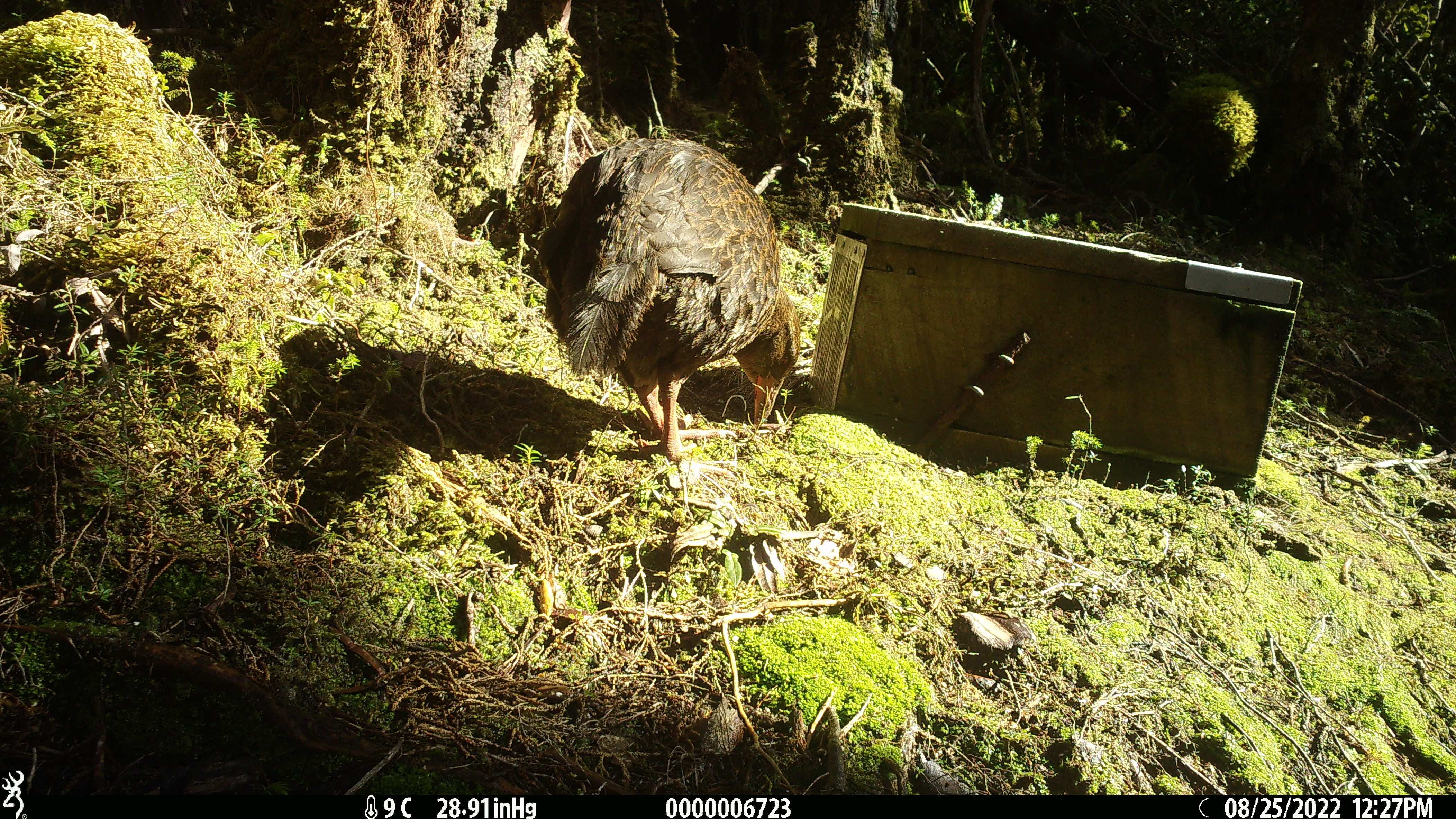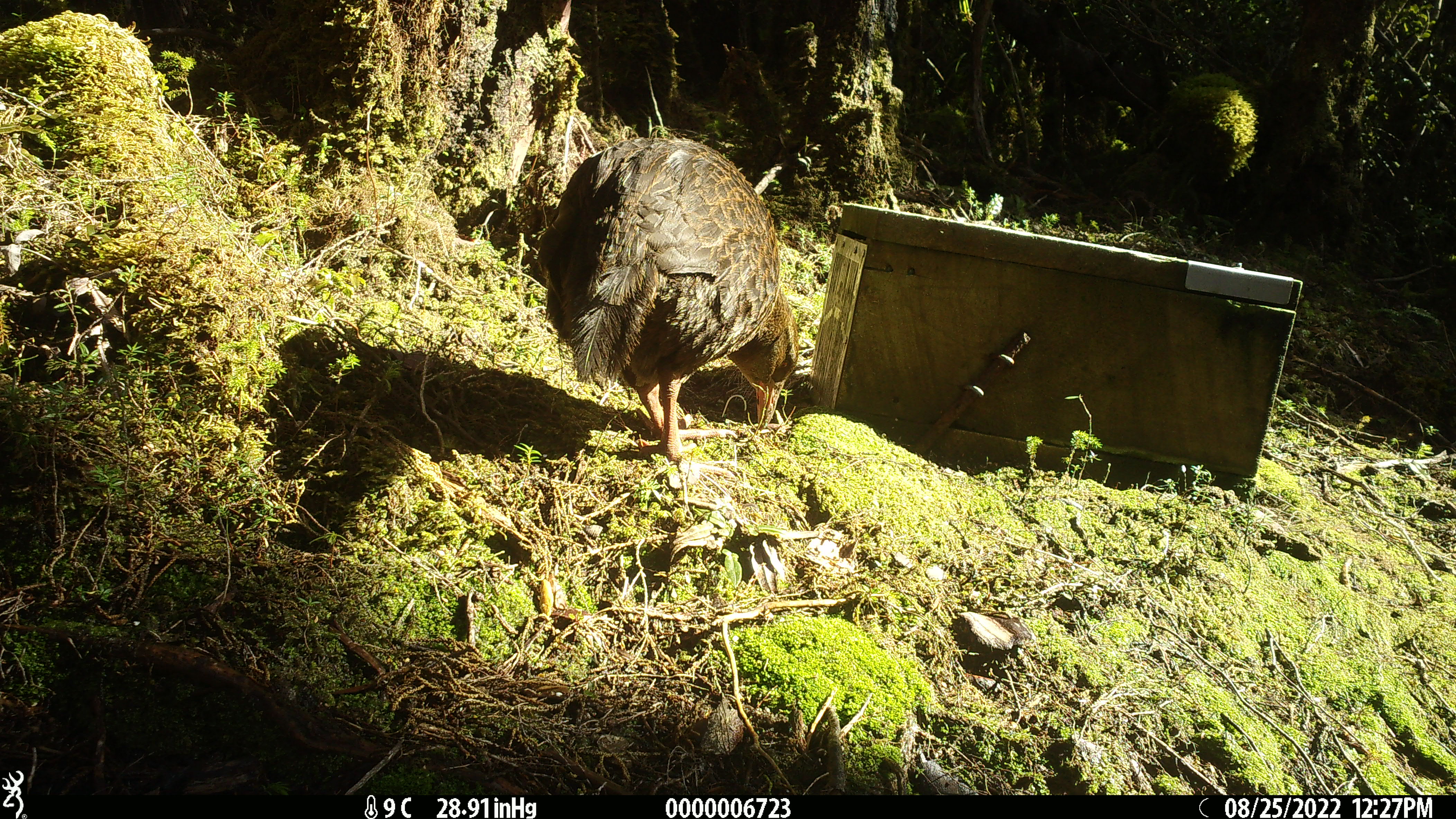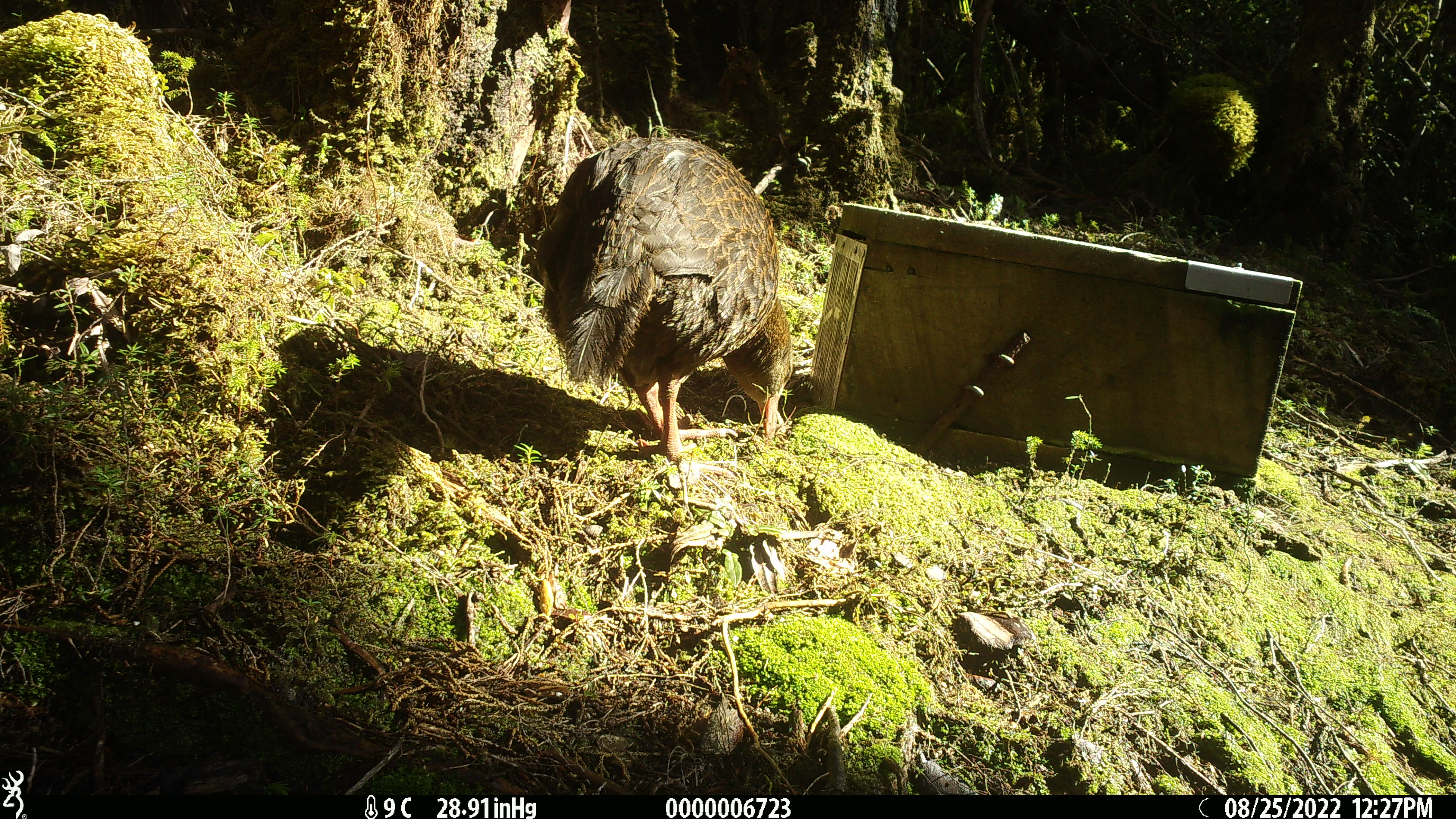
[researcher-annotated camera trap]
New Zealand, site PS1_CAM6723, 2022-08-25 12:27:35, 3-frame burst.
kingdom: Animalia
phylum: Chordata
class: Aves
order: Gruiformes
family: Rallidae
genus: Gallirallus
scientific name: Gallirallus australis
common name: weka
Weka (Gallirallus australis).